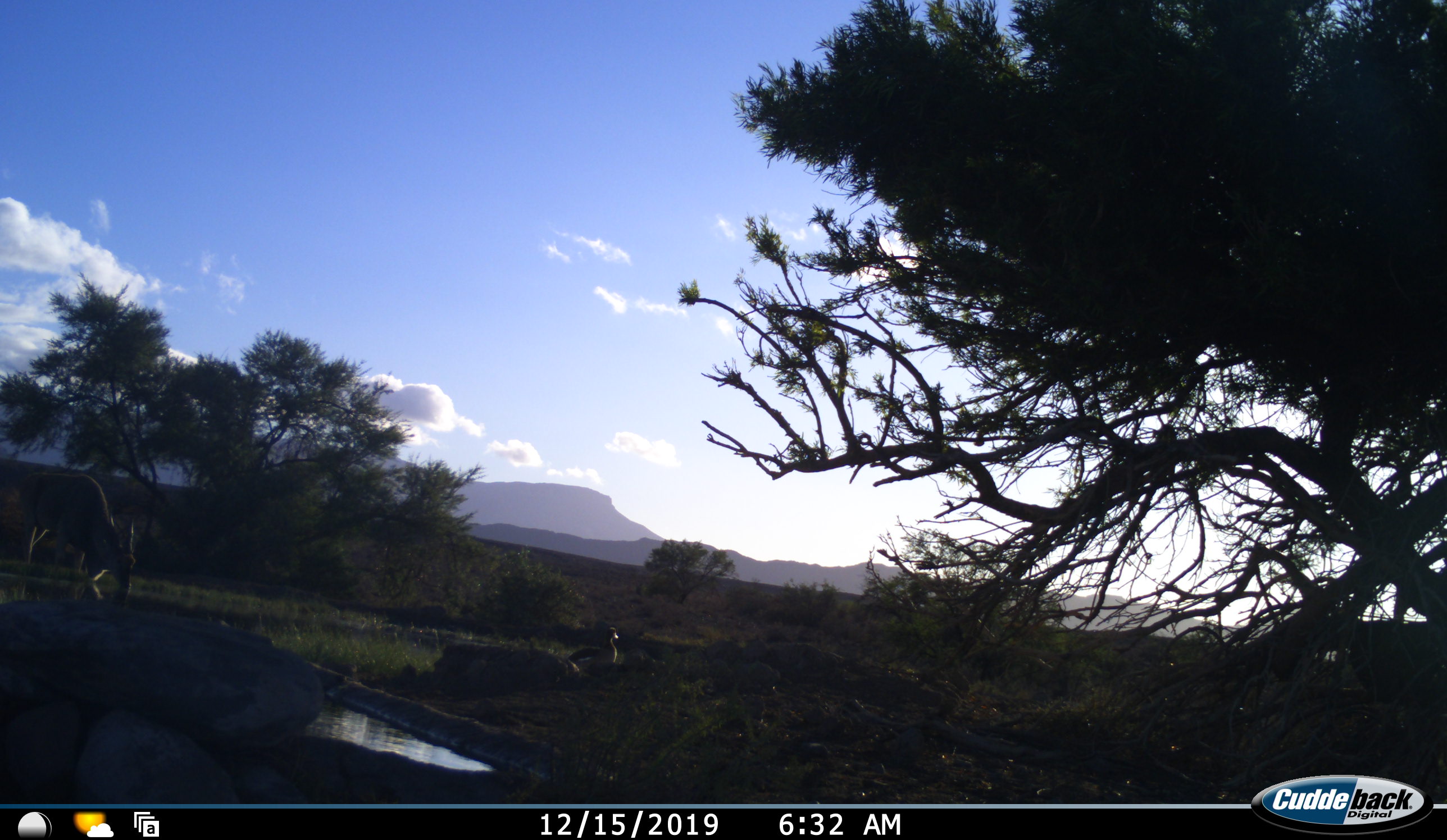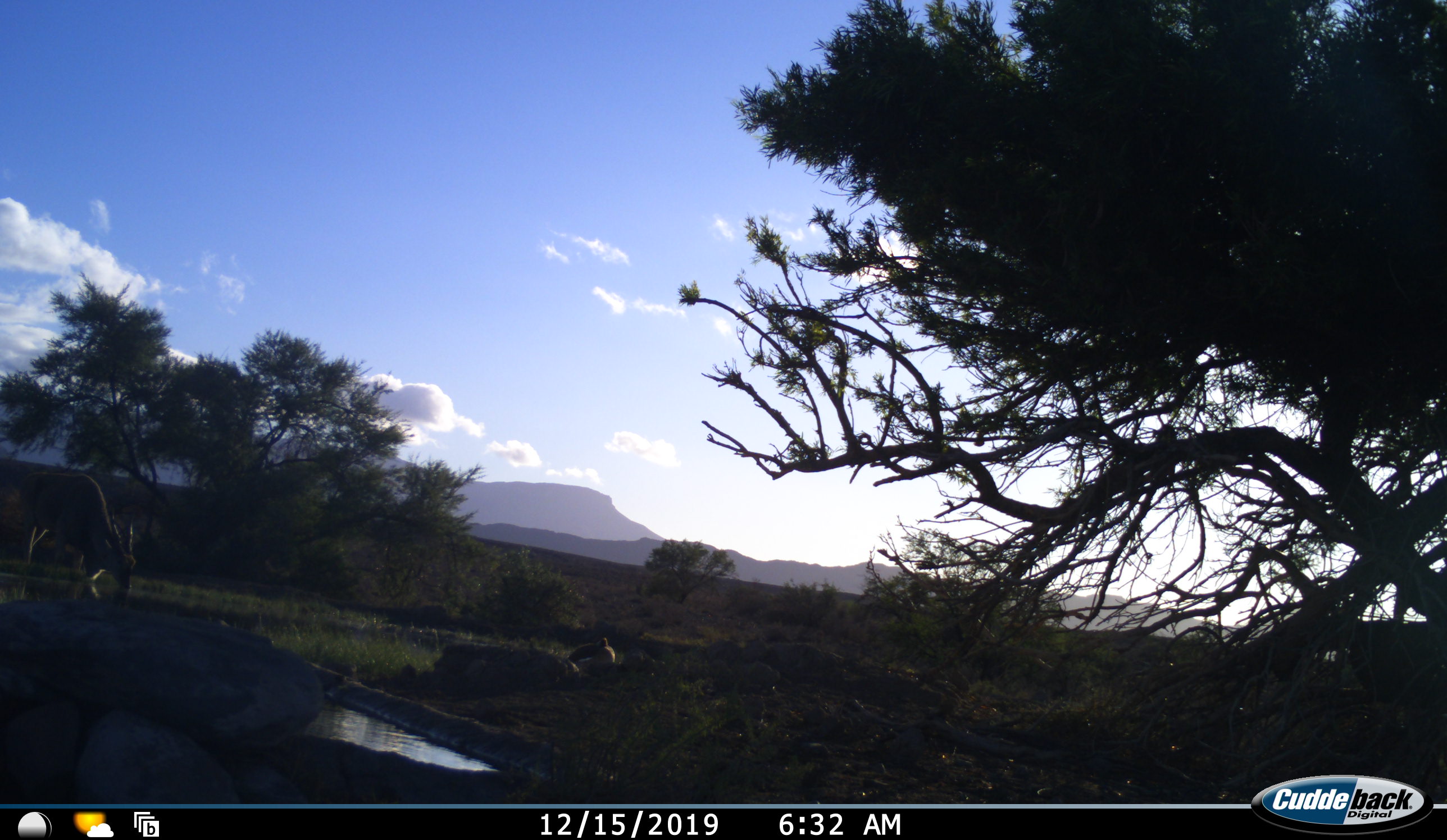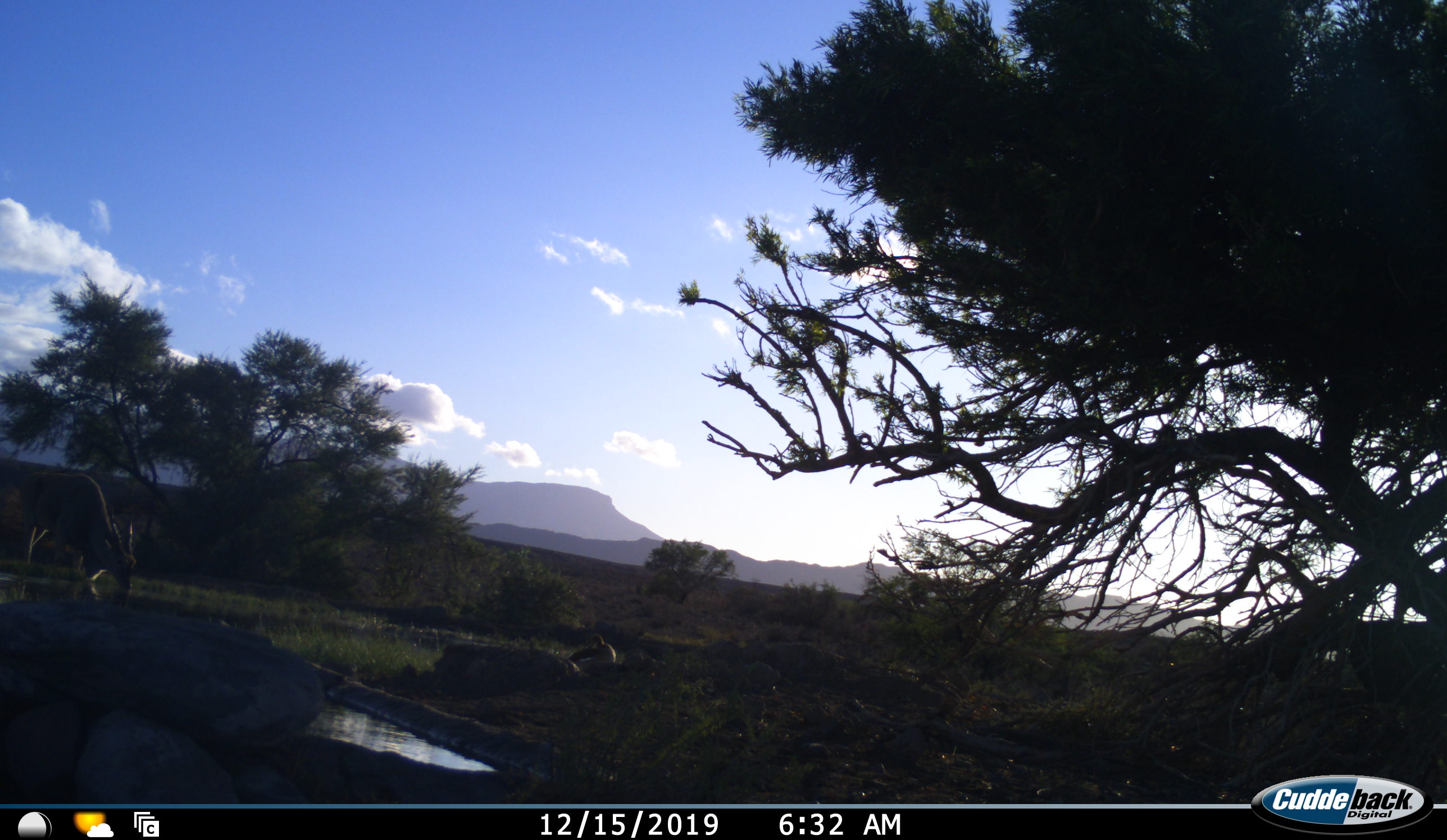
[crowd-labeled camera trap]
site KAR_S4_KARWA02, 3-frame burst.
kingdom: Animalia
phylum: Chordata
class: Mammalia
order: Artiodactyla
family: Bovidae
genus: Tragelaphus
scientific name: Tragelaphus oryx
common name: eland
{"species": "eland (Tragelaphus oryx)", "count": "1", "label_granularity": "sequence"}